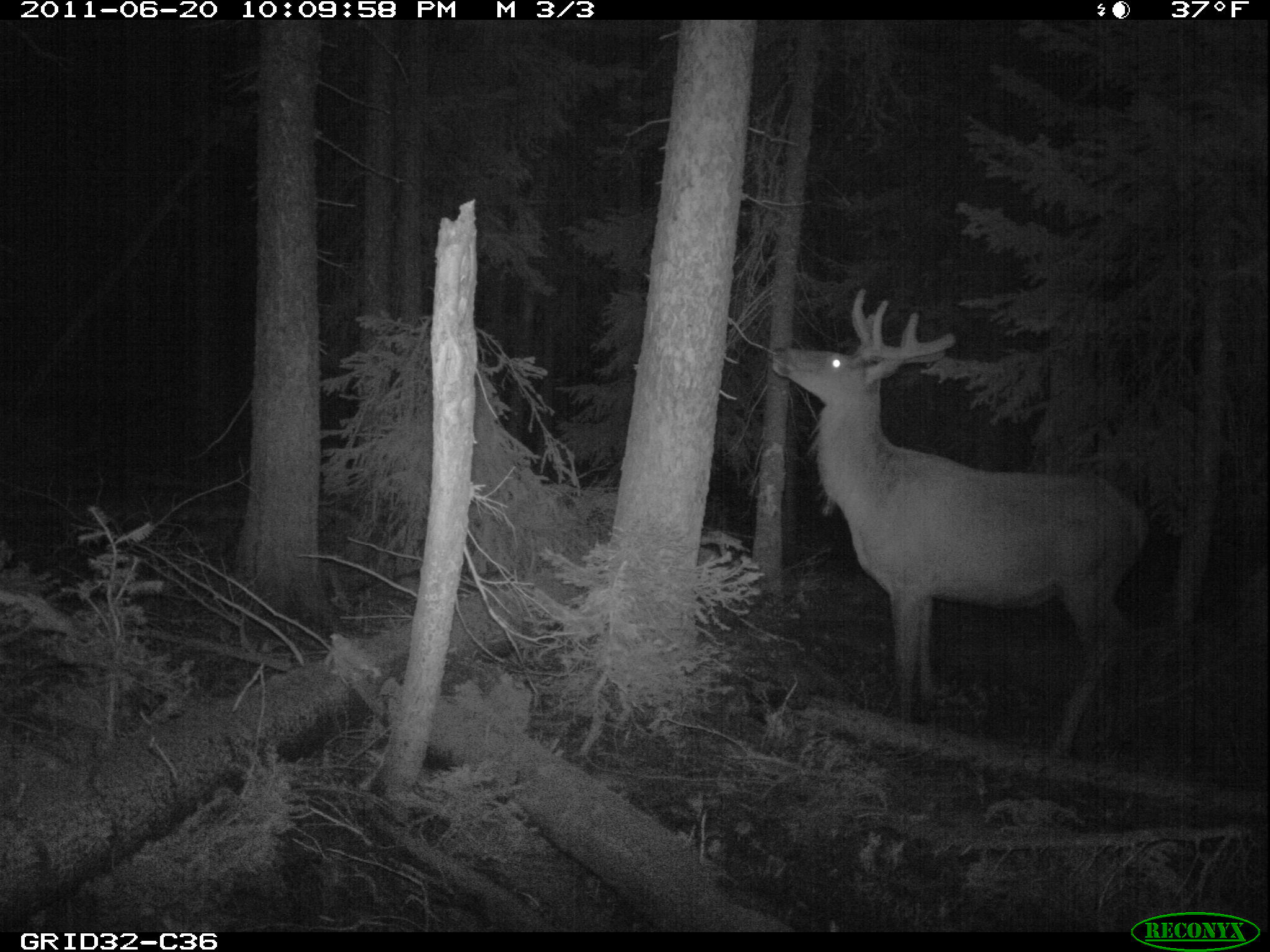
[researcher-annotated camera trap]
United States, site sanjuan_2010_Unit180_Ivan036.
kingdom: Animalia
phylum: Chordata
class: Mammalia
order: Artiodactyla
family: Cervidae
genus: Cervus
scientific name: Cervus elaphus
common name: red deer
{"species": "Cervus elaphus (red deer)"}